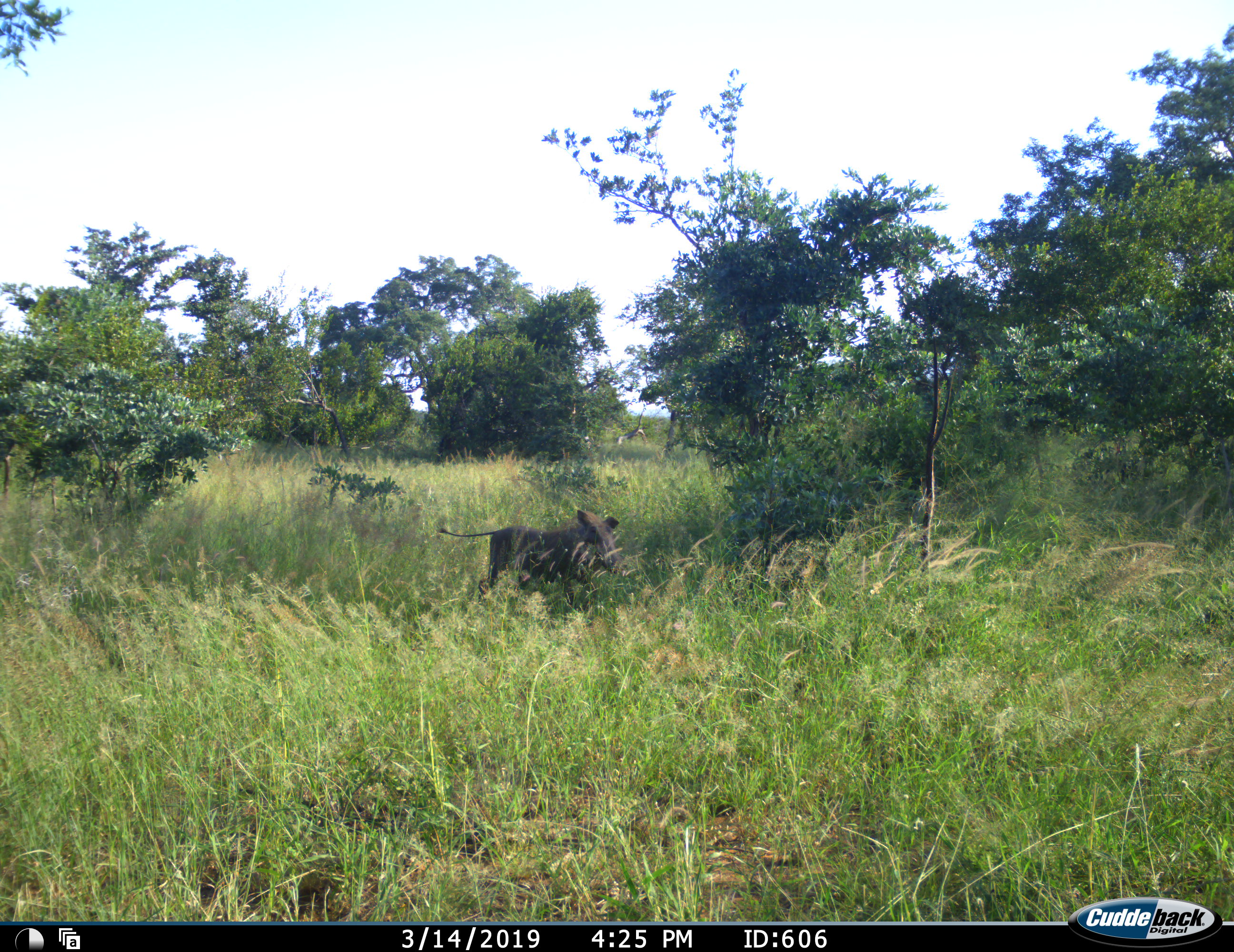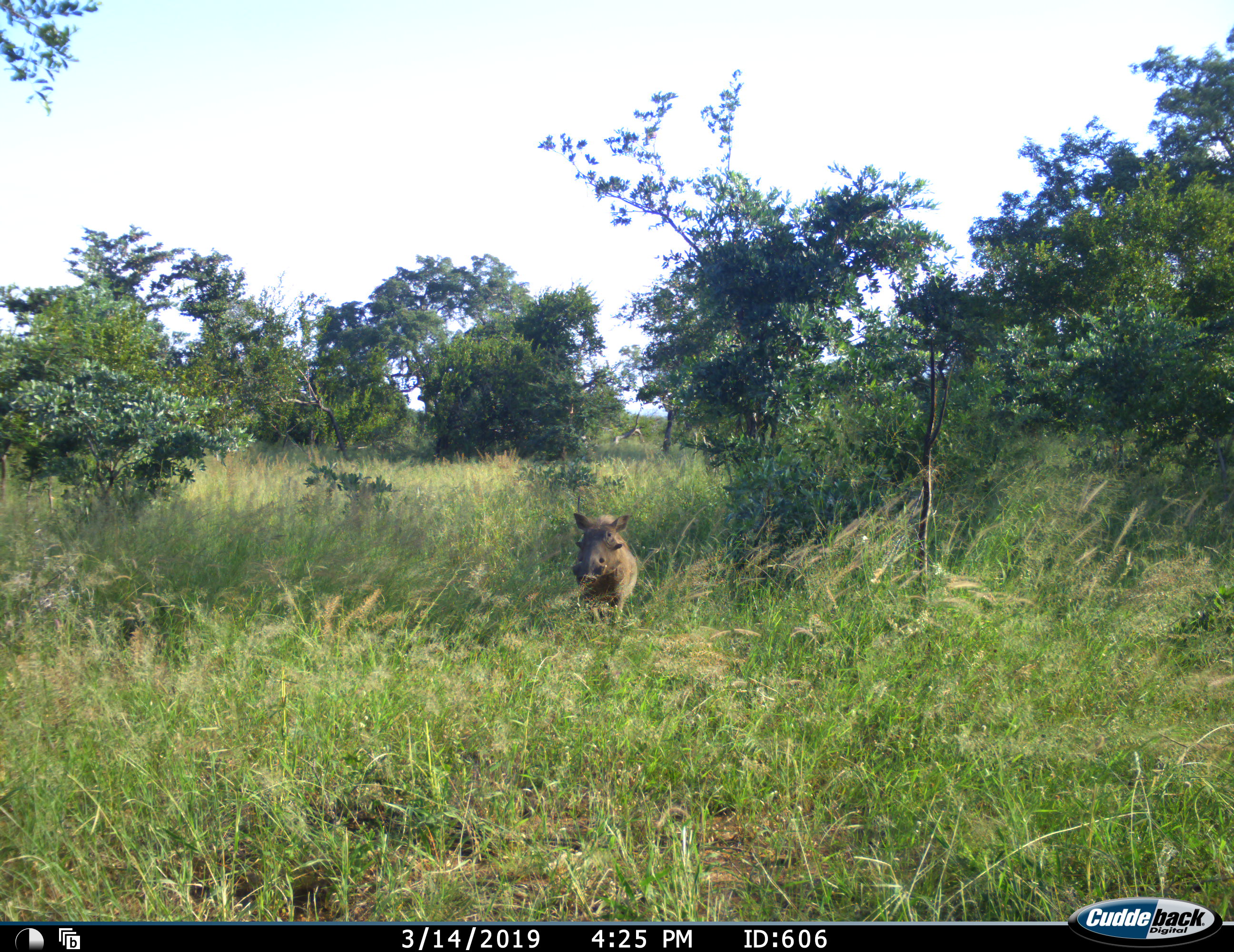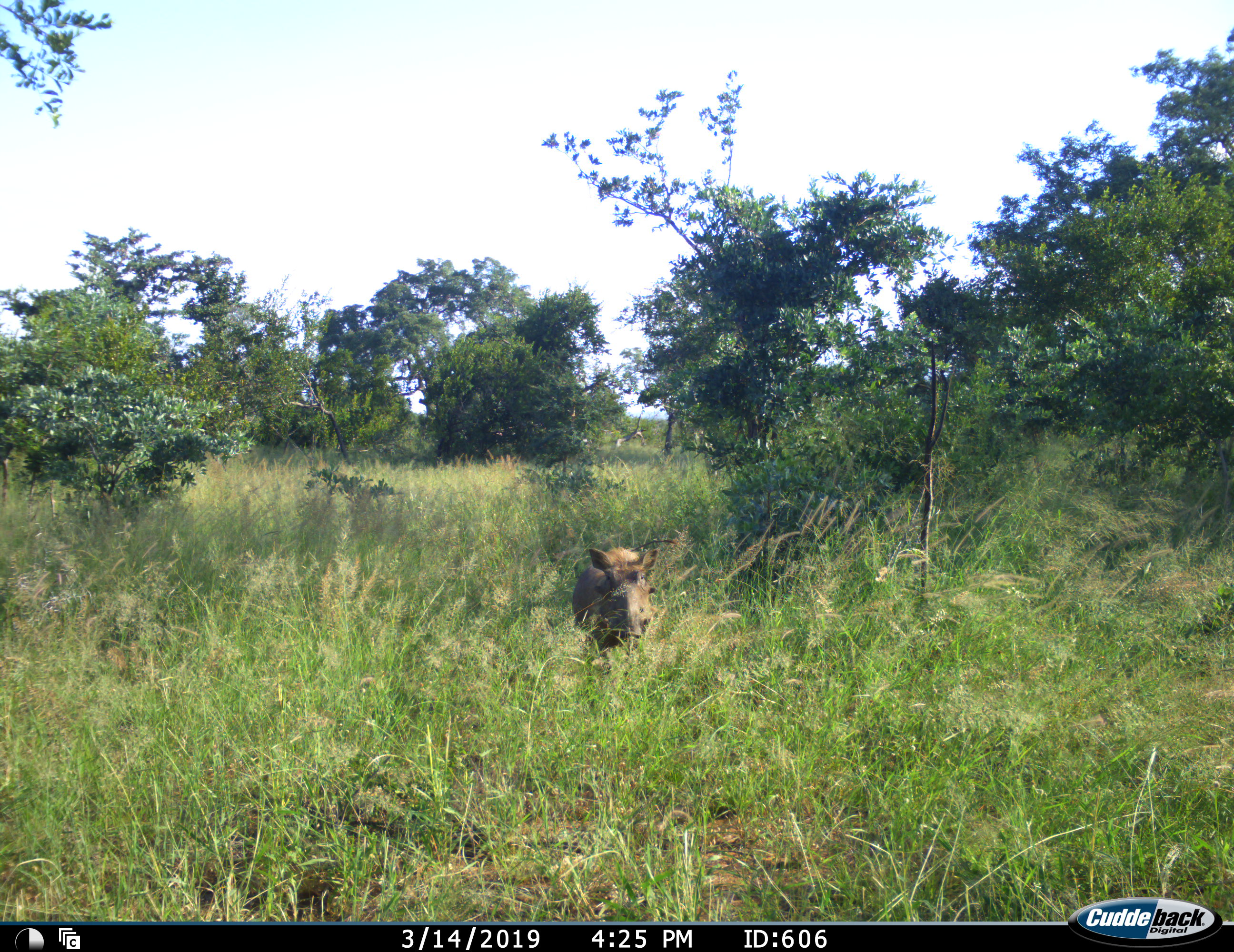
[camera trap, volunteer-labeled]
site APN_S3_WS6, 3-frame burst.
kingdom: Animalia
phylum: Chordata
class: Mammalia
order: Artiodactyla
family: Suidae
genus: Phacochoerus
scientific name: Phacochoerus africanus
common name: warthog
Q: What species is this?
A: Warthog (Phacochoerus africanus).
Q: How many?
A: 1.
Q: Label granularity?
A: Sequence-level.